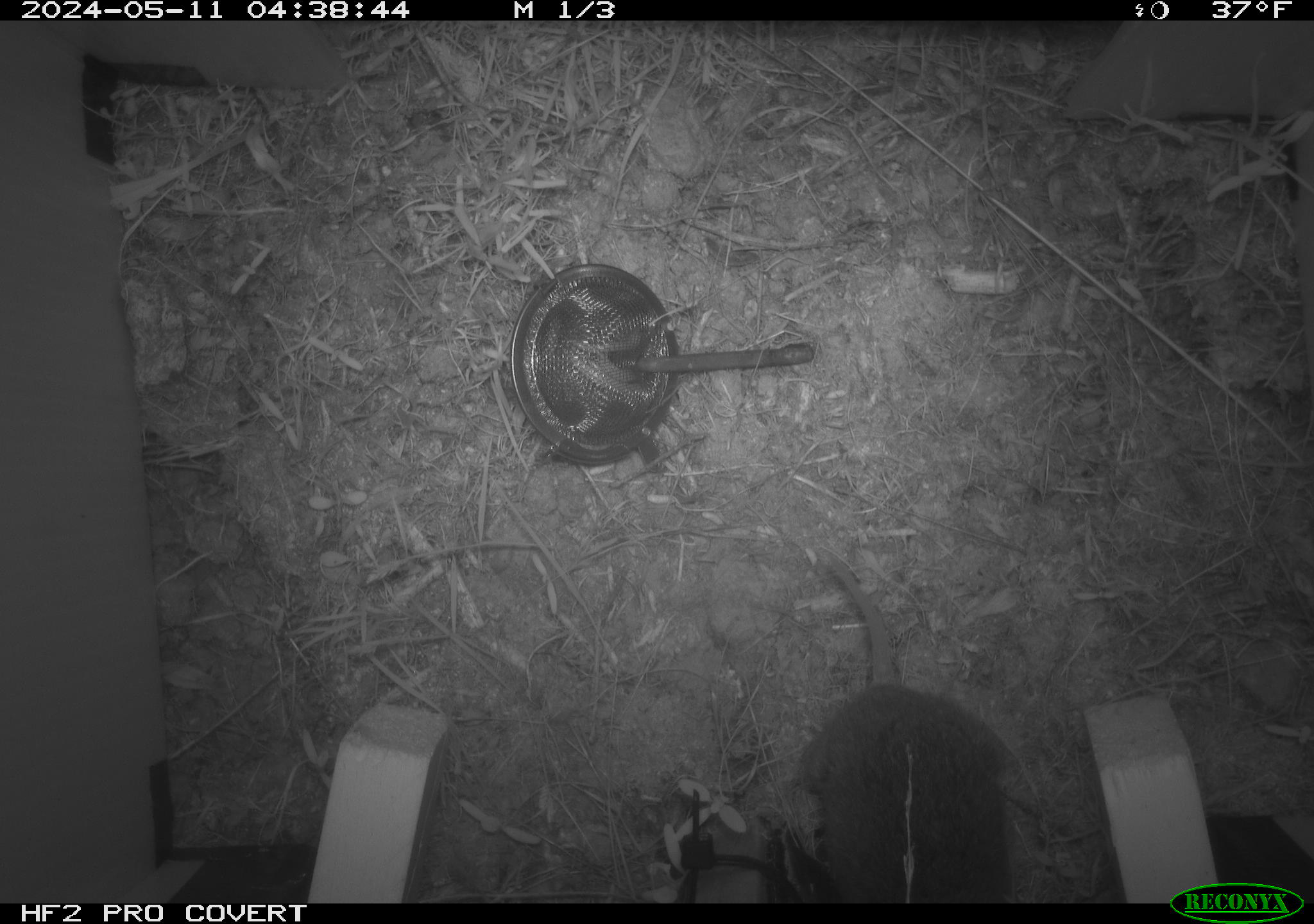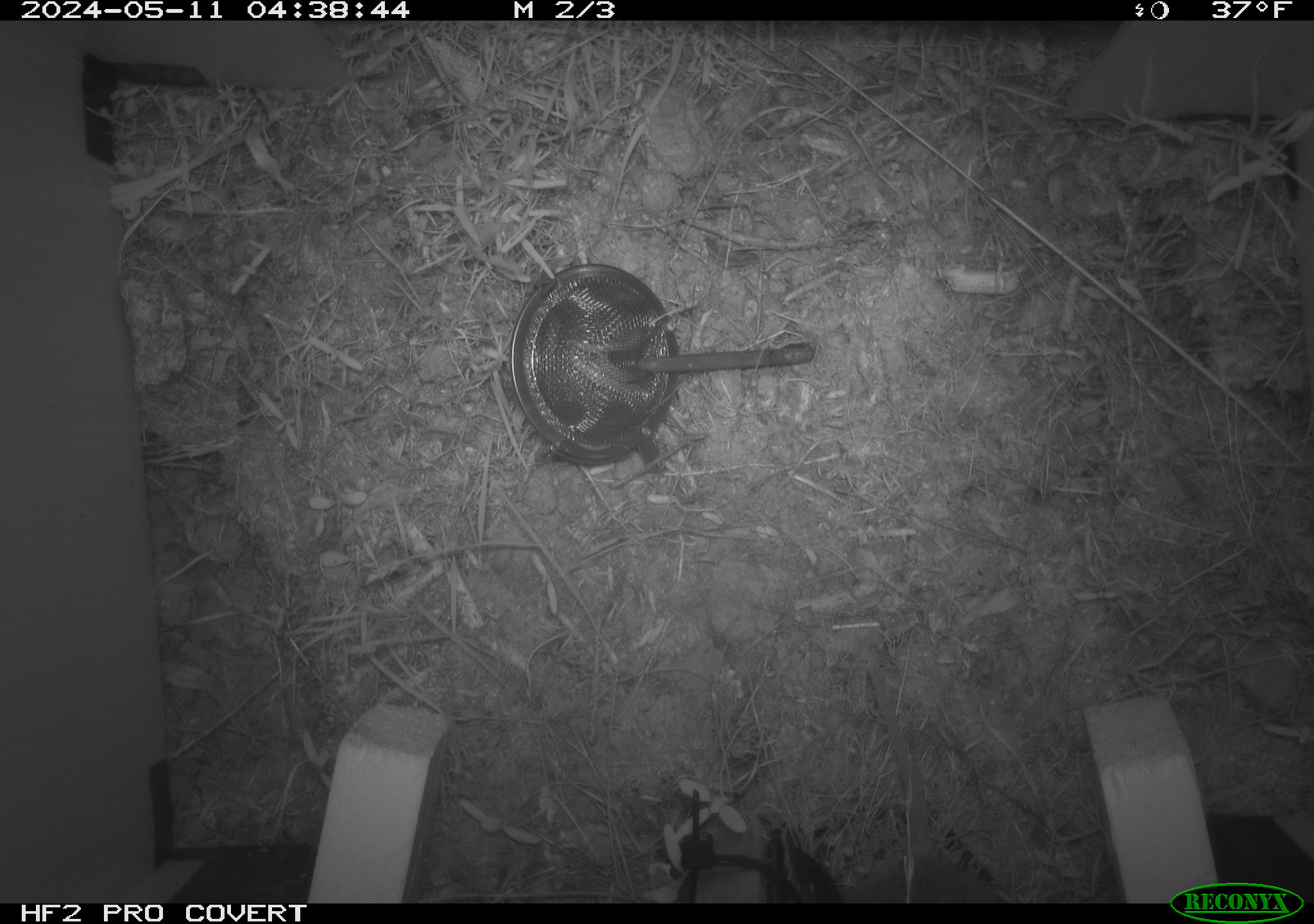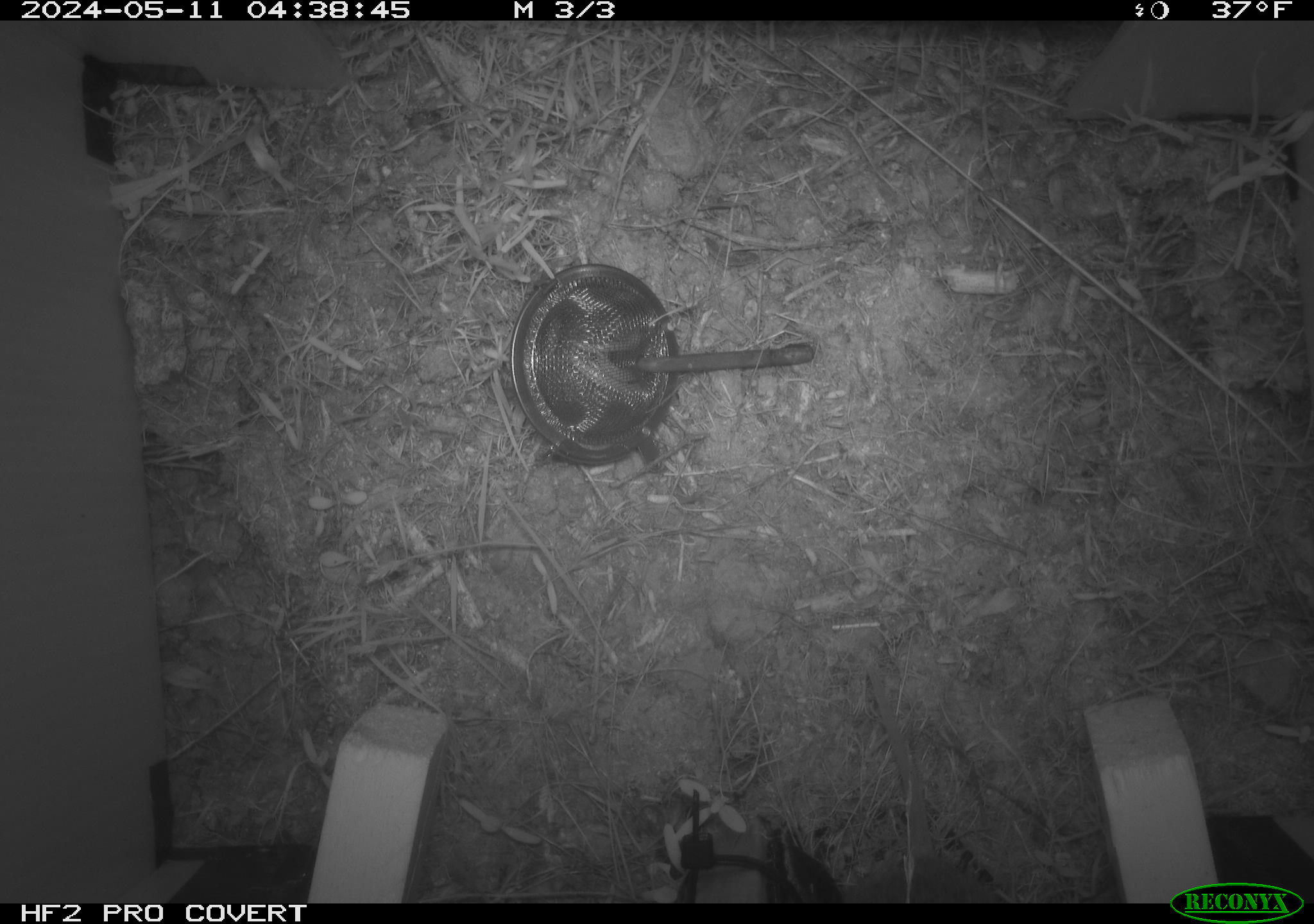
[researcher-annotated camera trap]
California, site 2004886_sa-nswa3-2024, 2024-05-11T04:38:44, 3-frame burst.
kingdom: Animalia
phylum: Chordata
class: Mammalia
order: Rodentia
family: Cricetidae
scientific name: Arvicolinae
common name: voles, lemmings, and muskrats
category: arvicolinae subfamily